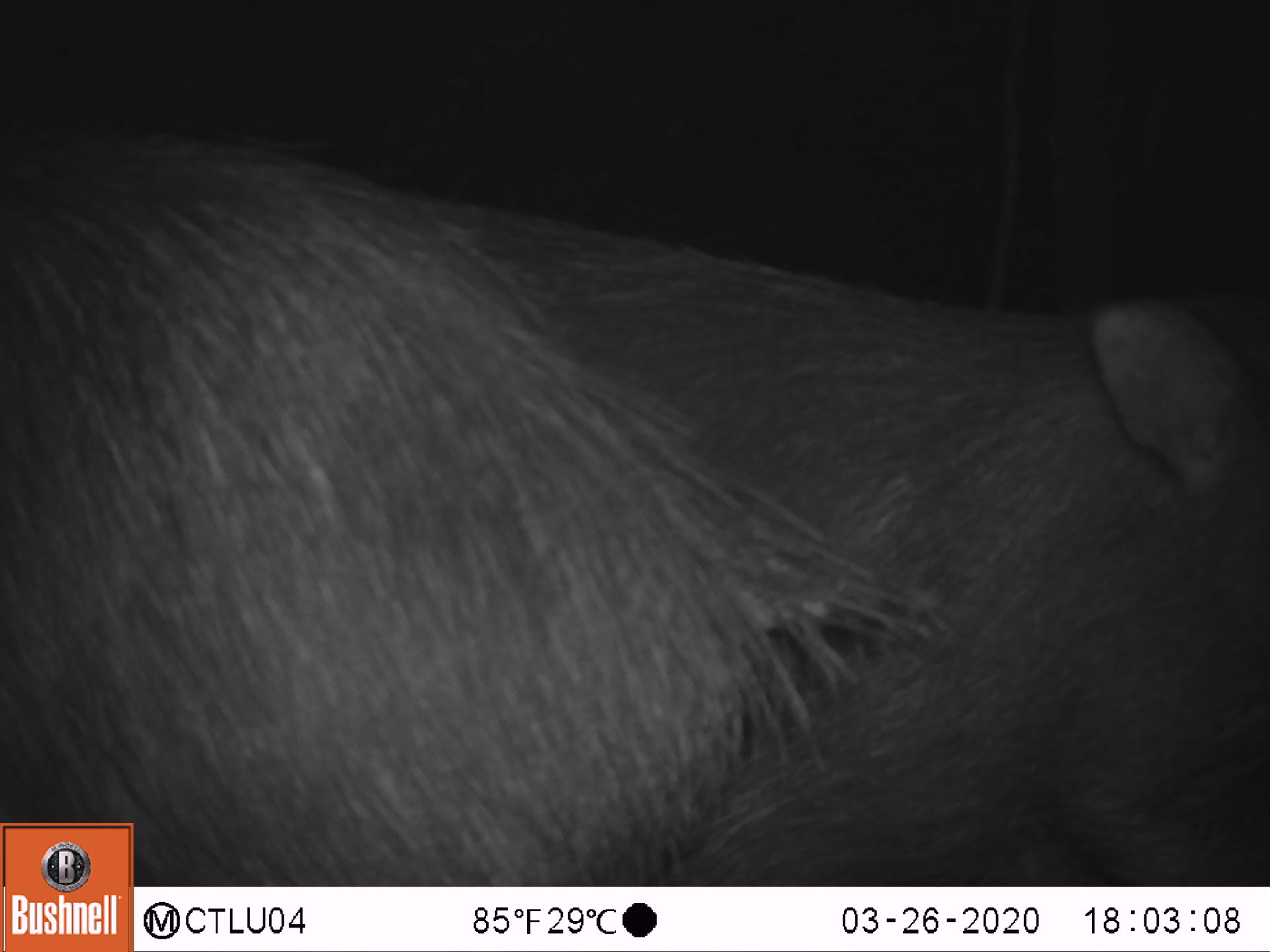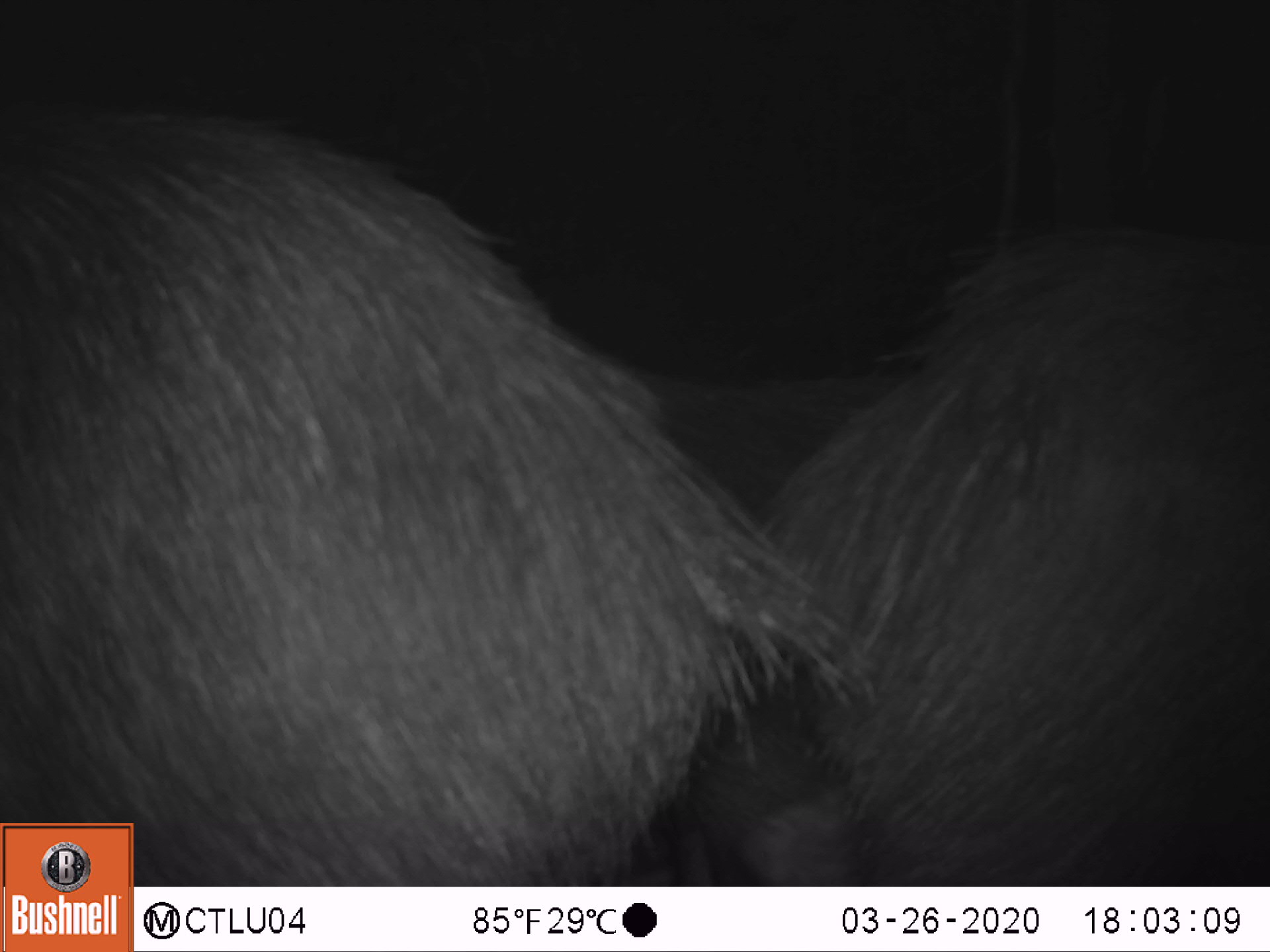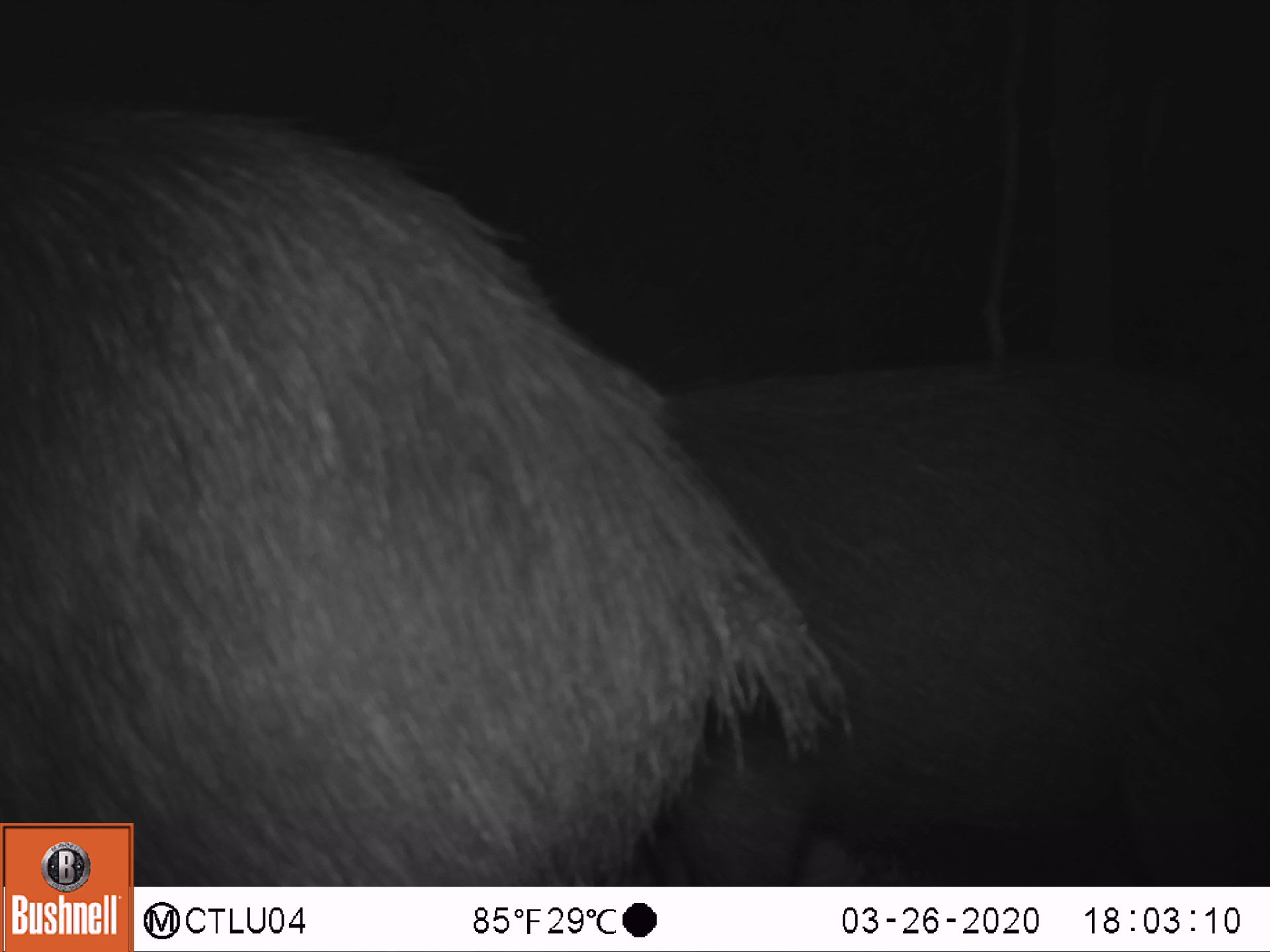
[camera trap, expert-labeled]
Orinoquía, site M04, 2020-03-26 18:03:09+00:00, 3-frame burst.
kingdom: Animalia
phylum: Chordata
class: Mammalia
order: Artiodactyla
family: Tayassuidae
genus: Tayassu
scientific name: Tayassu pecari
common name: white-lipped peccary